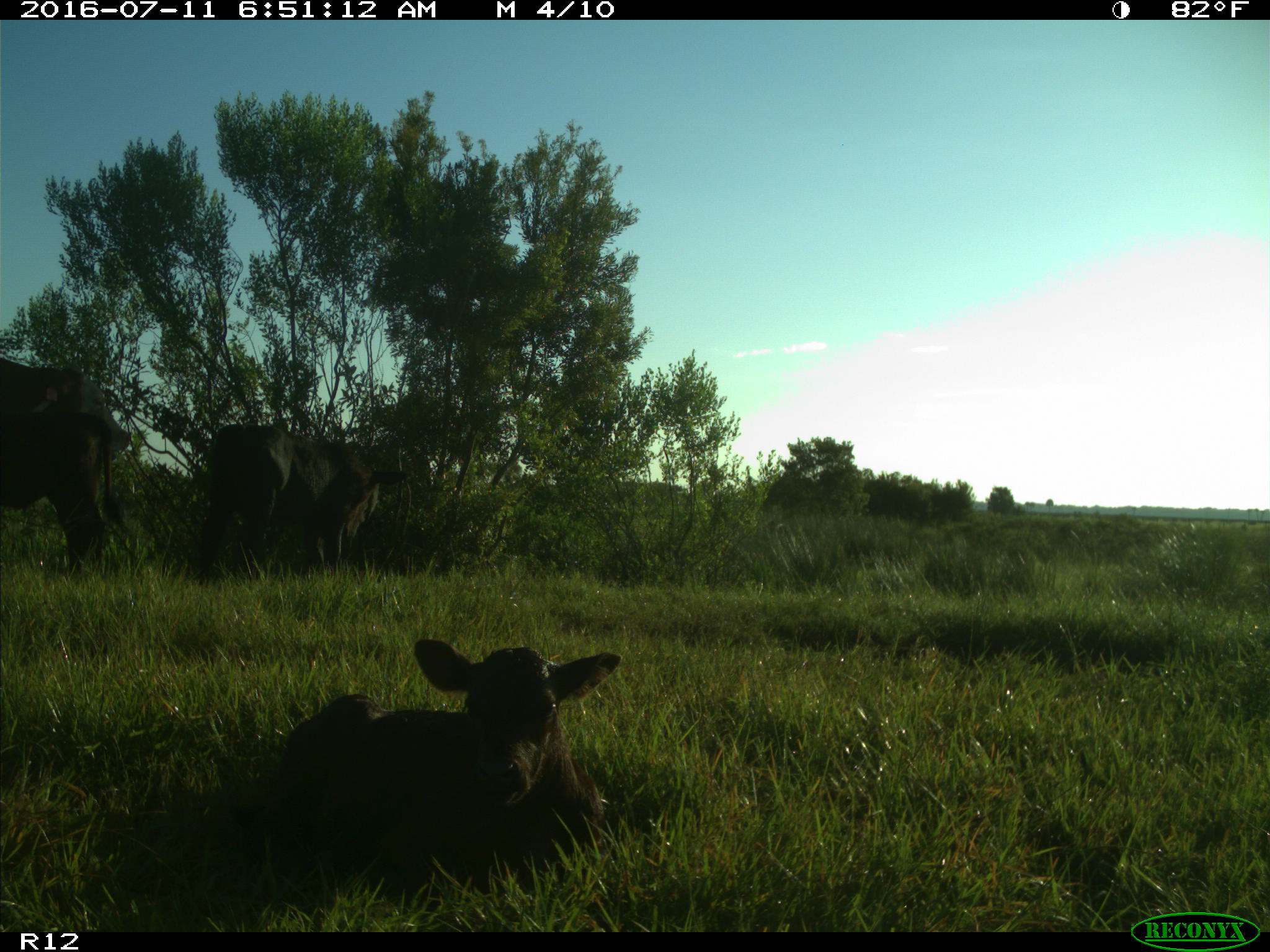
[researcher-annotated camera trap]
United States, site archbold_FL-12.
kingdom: Animalia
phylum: Chordata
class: Mammalia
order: Artiodactyla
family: Bovidae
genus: Bos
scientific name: Bos taurus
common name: domestic cow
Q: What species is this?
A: Bos taurus (domestic cow).